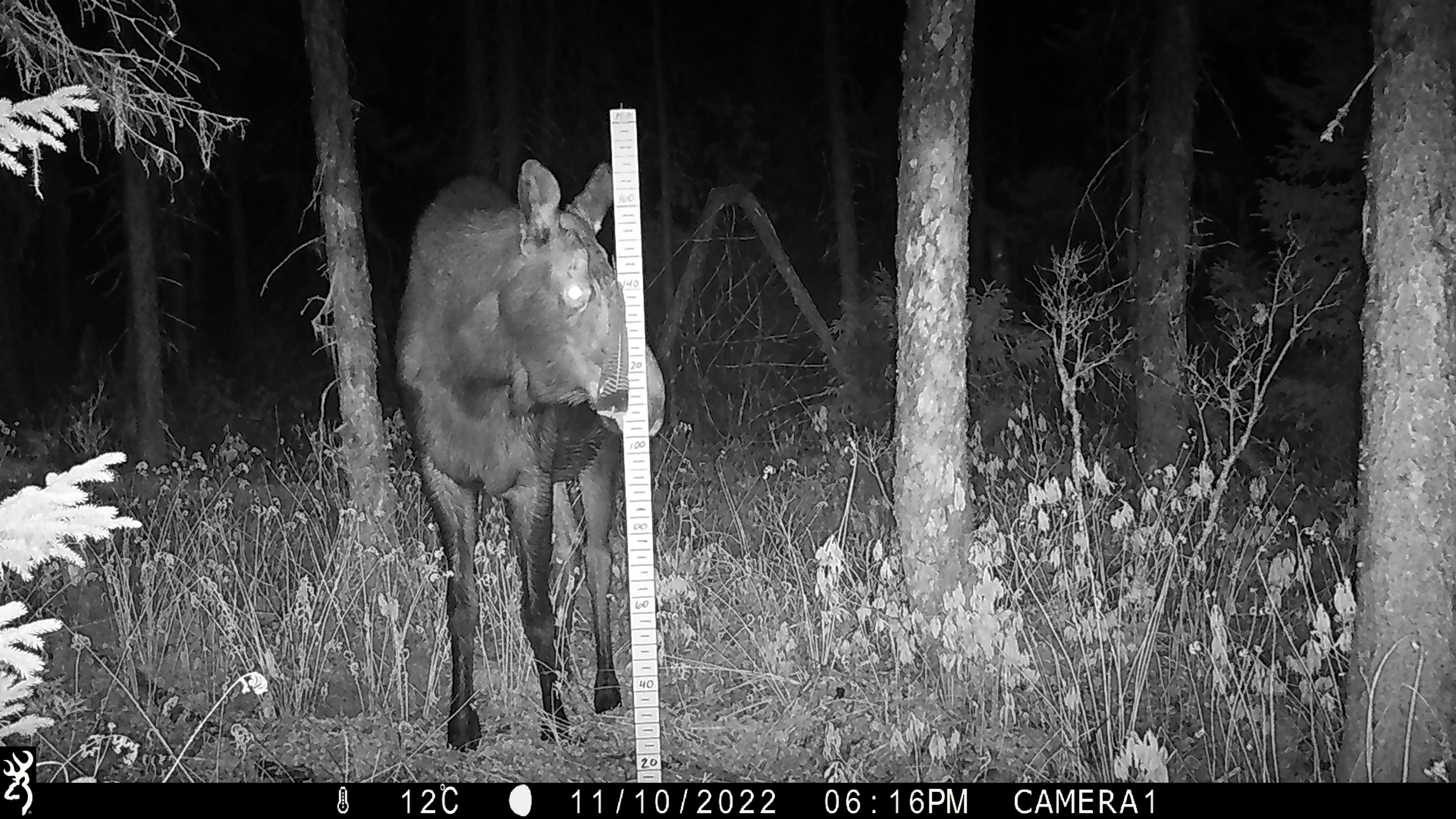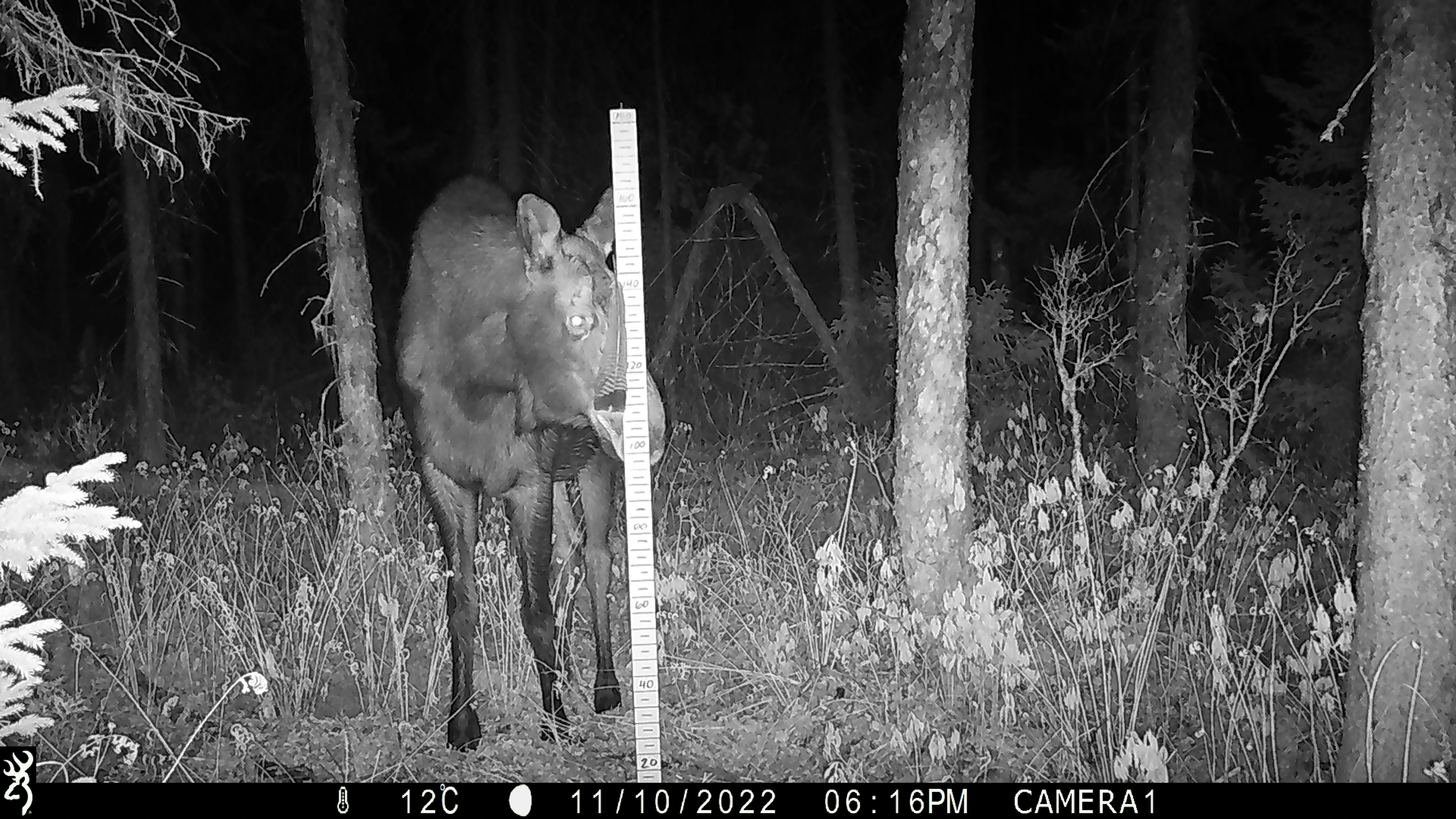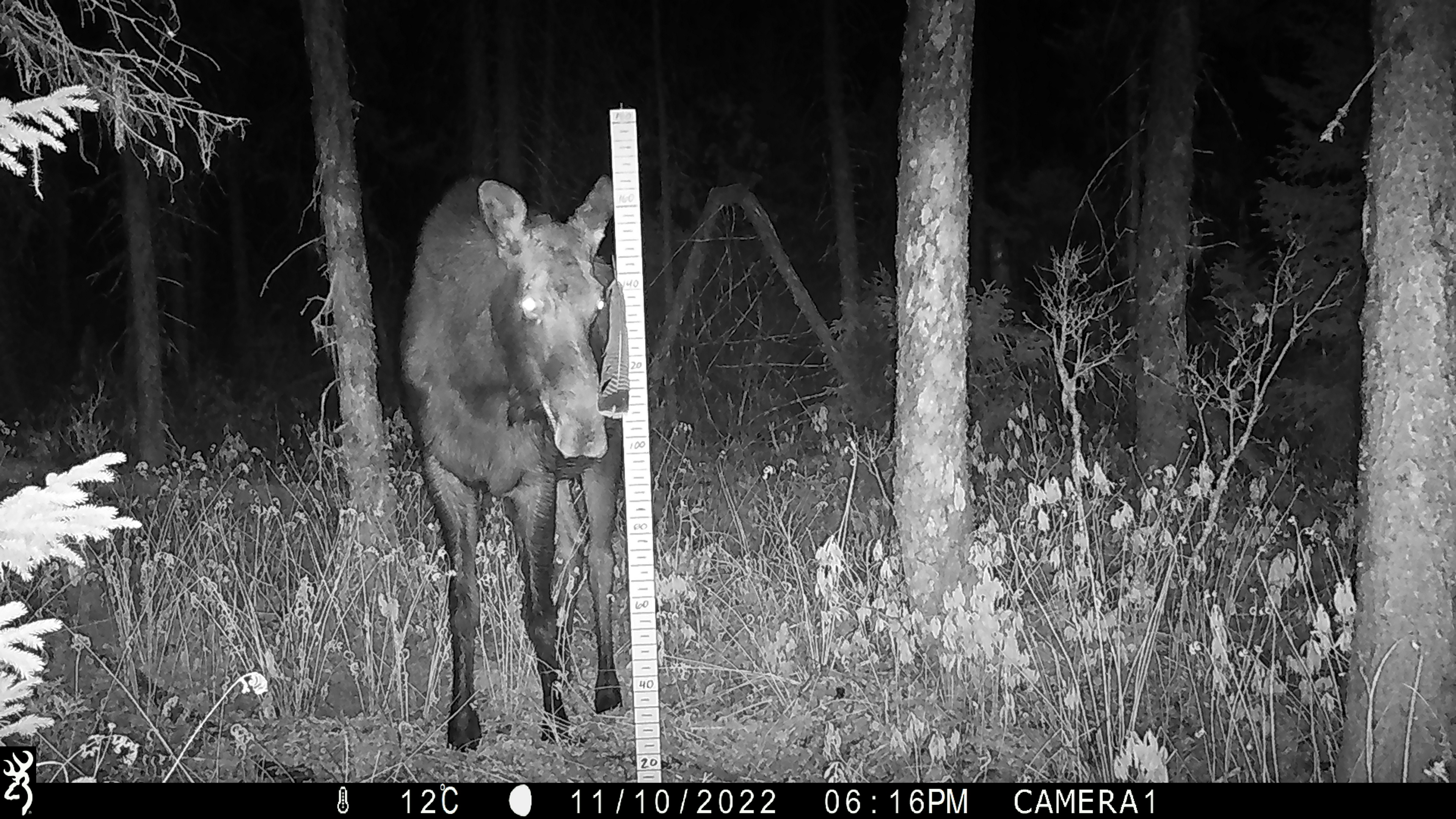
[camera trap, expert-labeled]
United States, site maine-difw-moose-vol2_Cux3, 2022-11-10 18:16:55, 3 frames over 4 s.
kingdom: Animalia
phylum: Chordata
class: Mammalia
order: Artiodactyla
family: Cervidae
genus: Alces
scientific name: Alces alces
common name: moose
Moose (Alces alces).